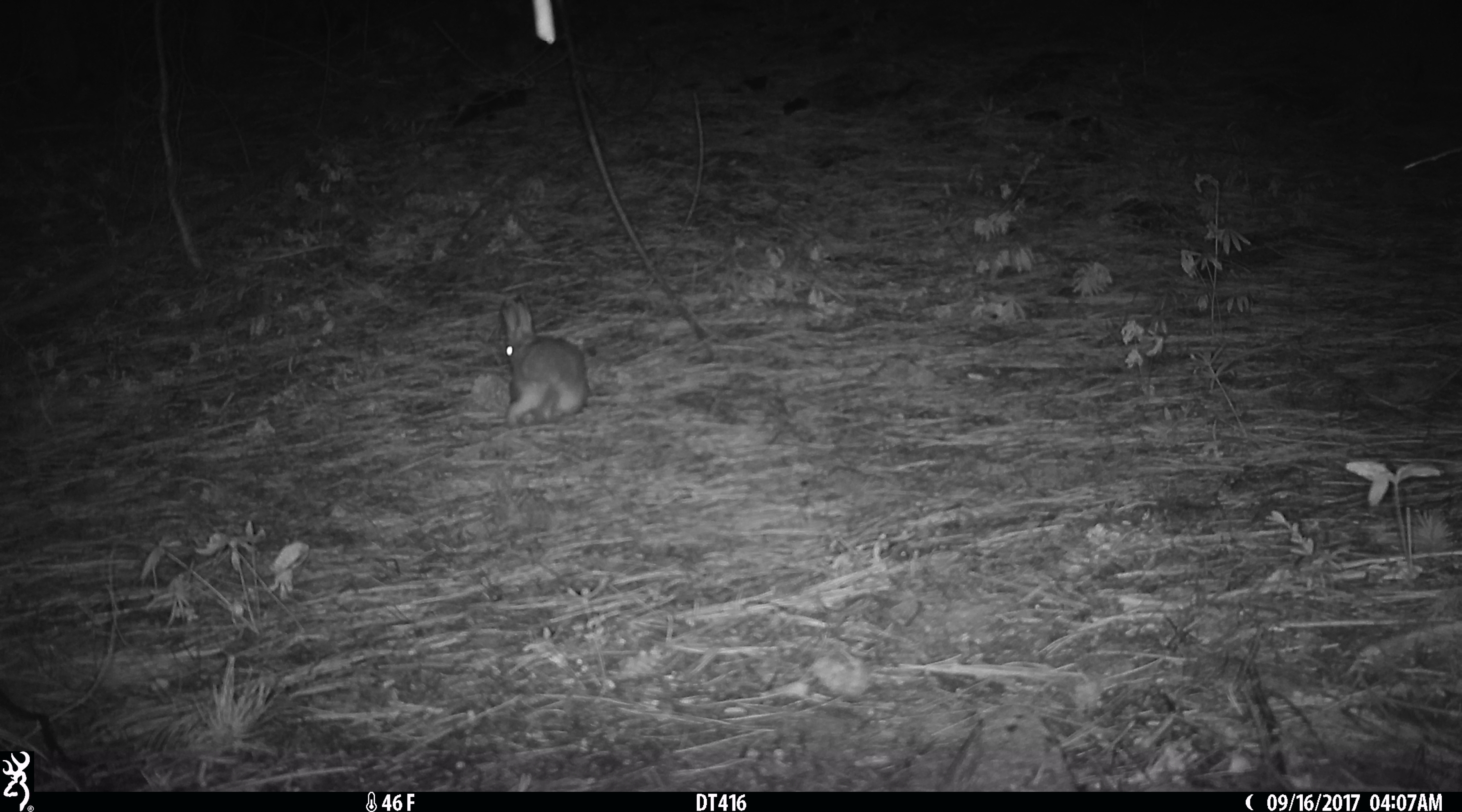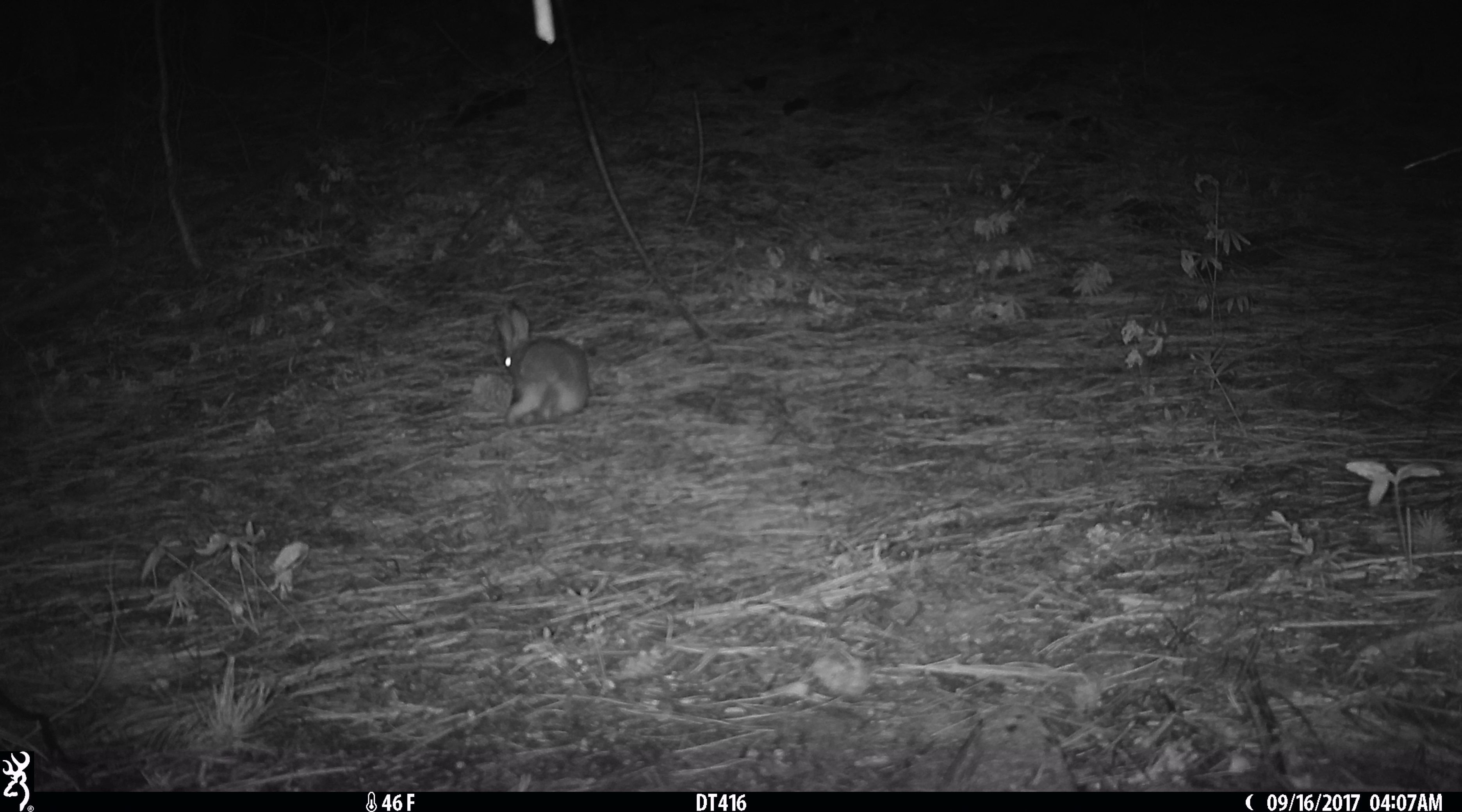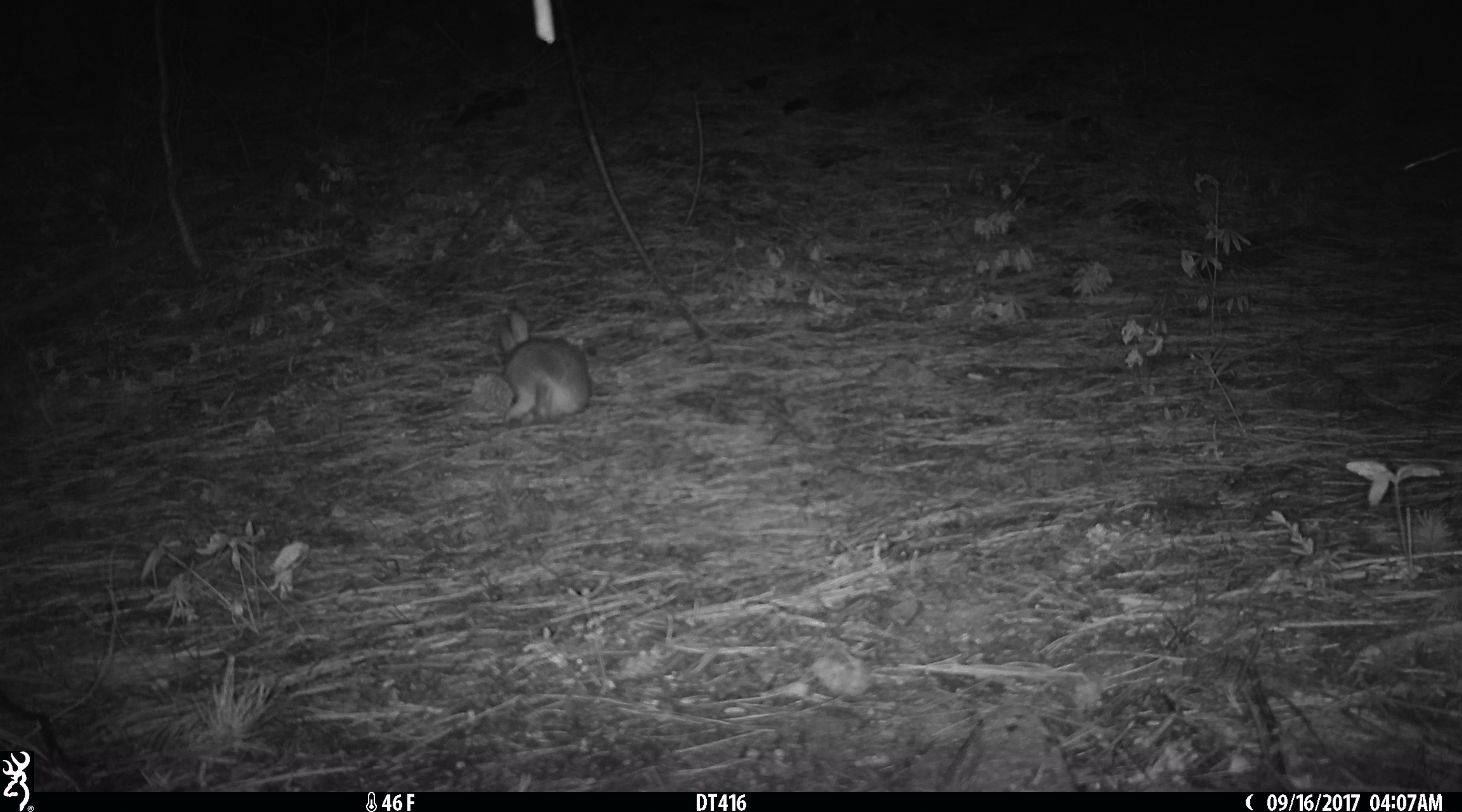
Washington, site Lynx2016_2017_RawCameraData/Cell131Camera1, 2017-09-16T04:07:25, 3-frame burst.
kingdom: Animalia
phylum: Chordata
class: Mammalia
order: Lagomorpha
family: Leporidae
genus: Lepus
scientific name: Lepus americanus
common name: snowshoe hare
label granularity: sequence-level